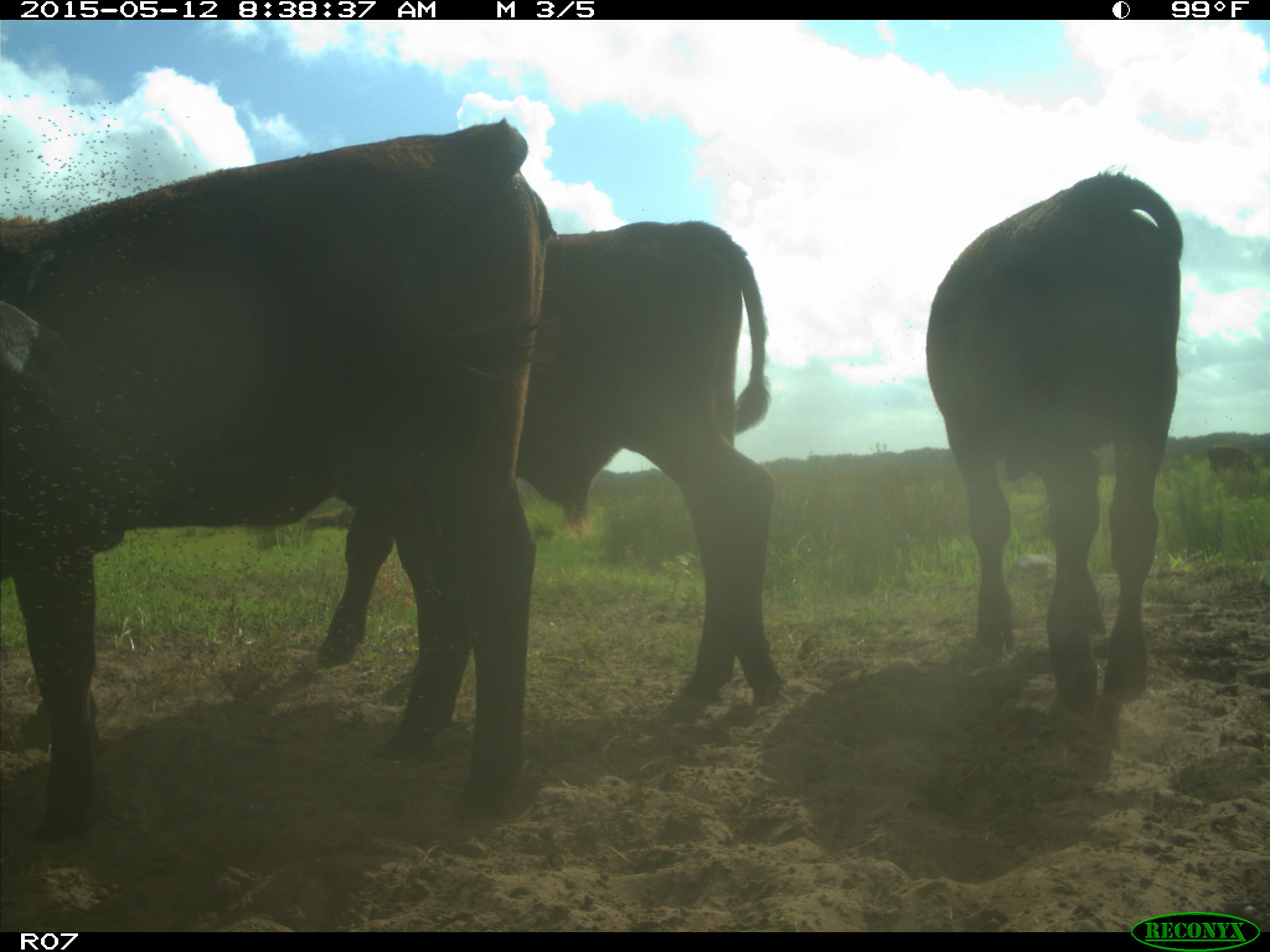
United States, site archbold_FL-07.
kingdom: Animalia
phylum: Chordata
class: Mammalia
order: Artiodactyla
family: Bovidae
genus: Bos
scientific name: Bos taurus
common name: domestic cow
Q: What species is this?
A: Bos taurus (domestic cow).